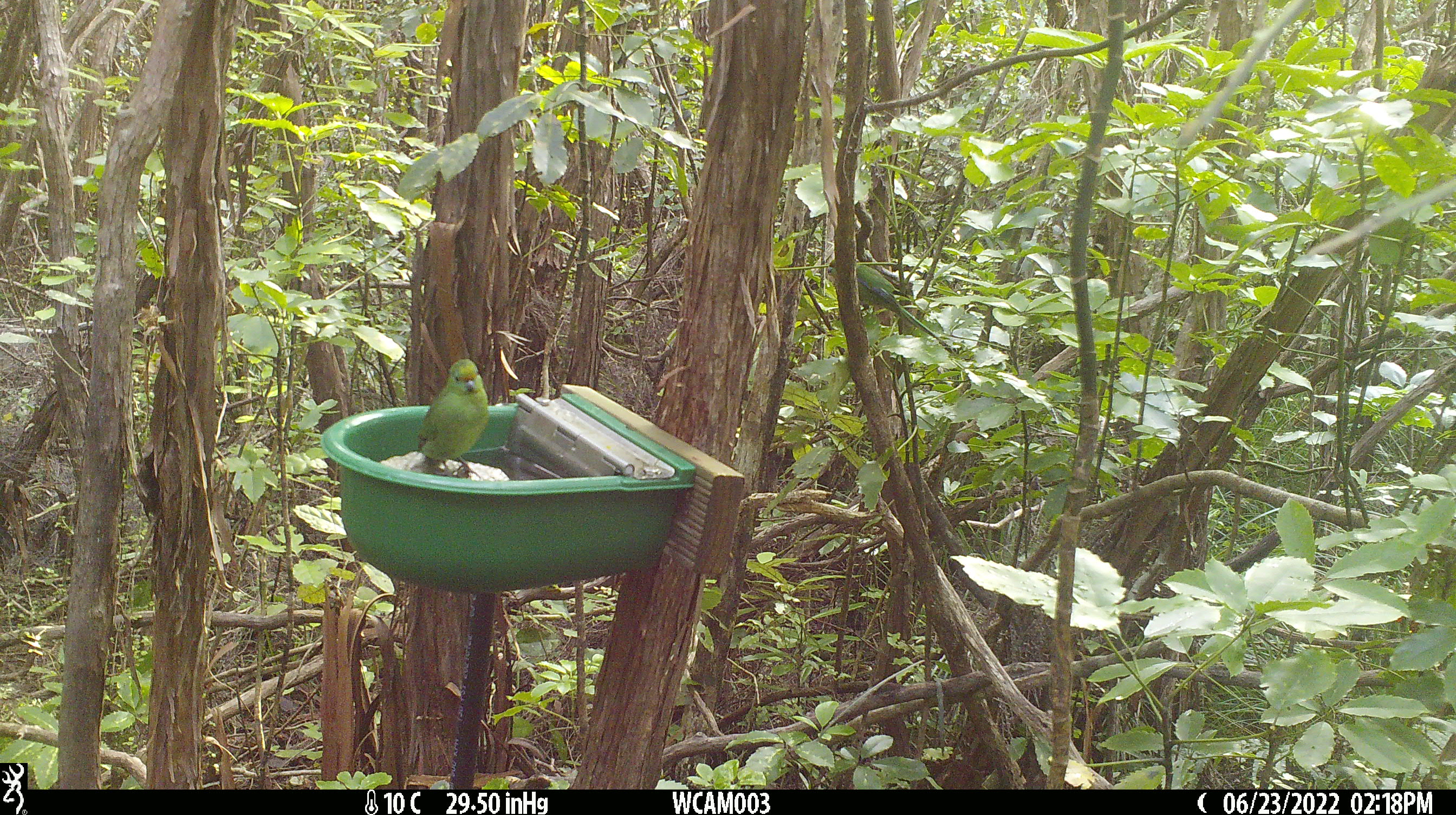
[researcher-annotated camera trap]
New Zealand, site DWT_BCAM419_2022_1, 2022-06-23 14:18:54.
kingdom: Animalia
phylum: Chordata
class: Aves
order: Psittaciformes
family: Psittaculidae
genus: Cyanoramphus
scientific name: Cyanoramphus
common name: parakeet